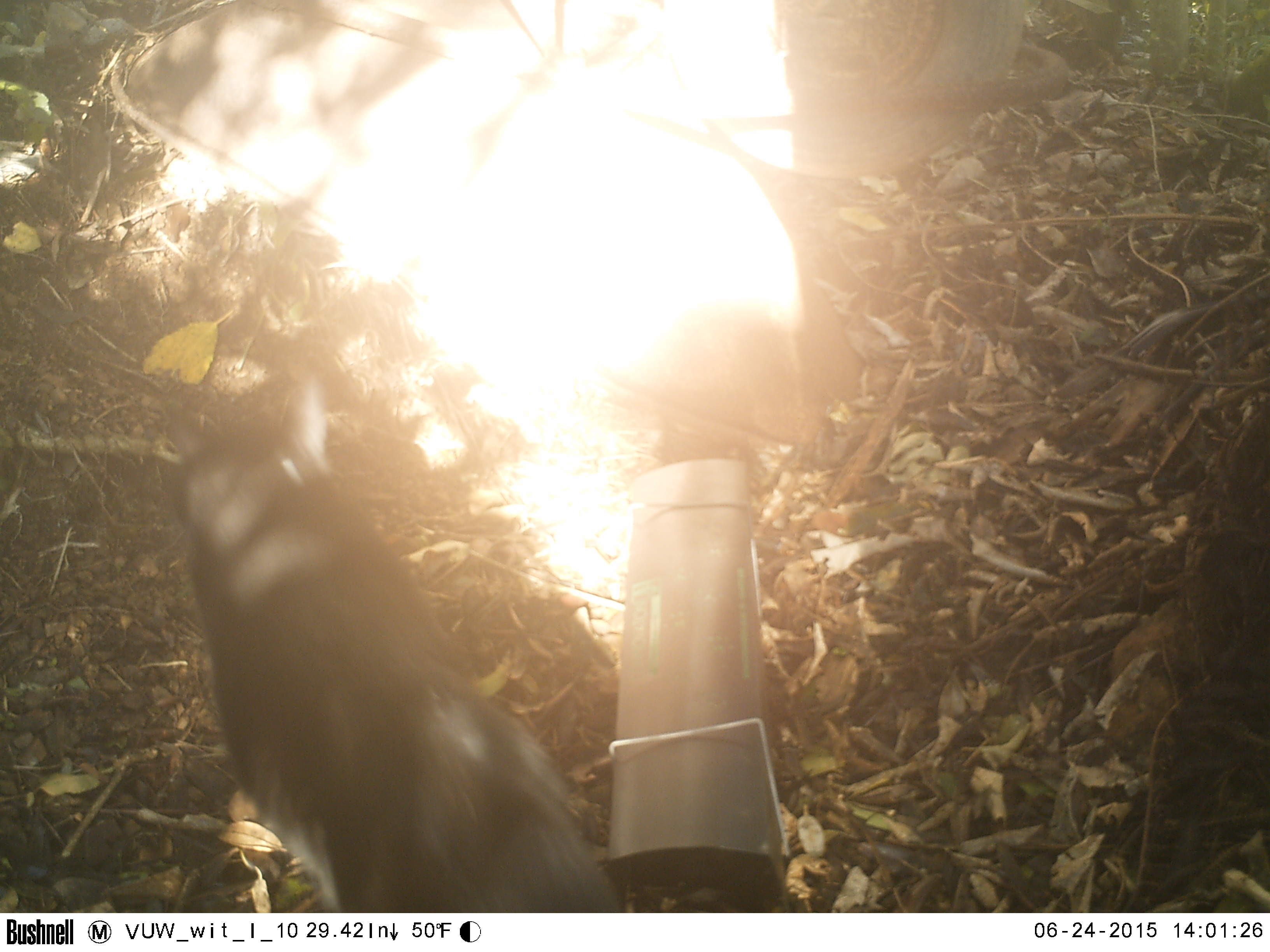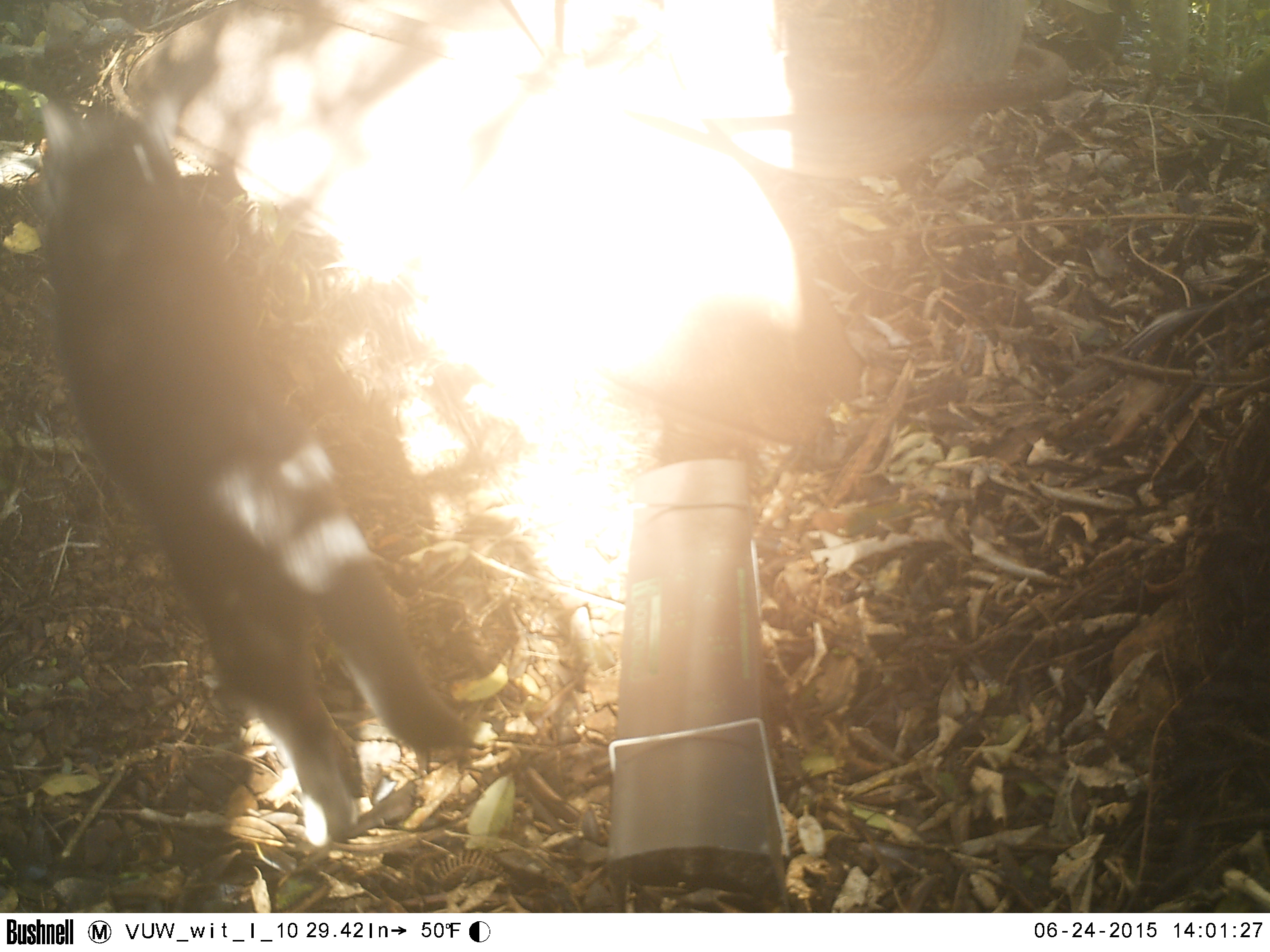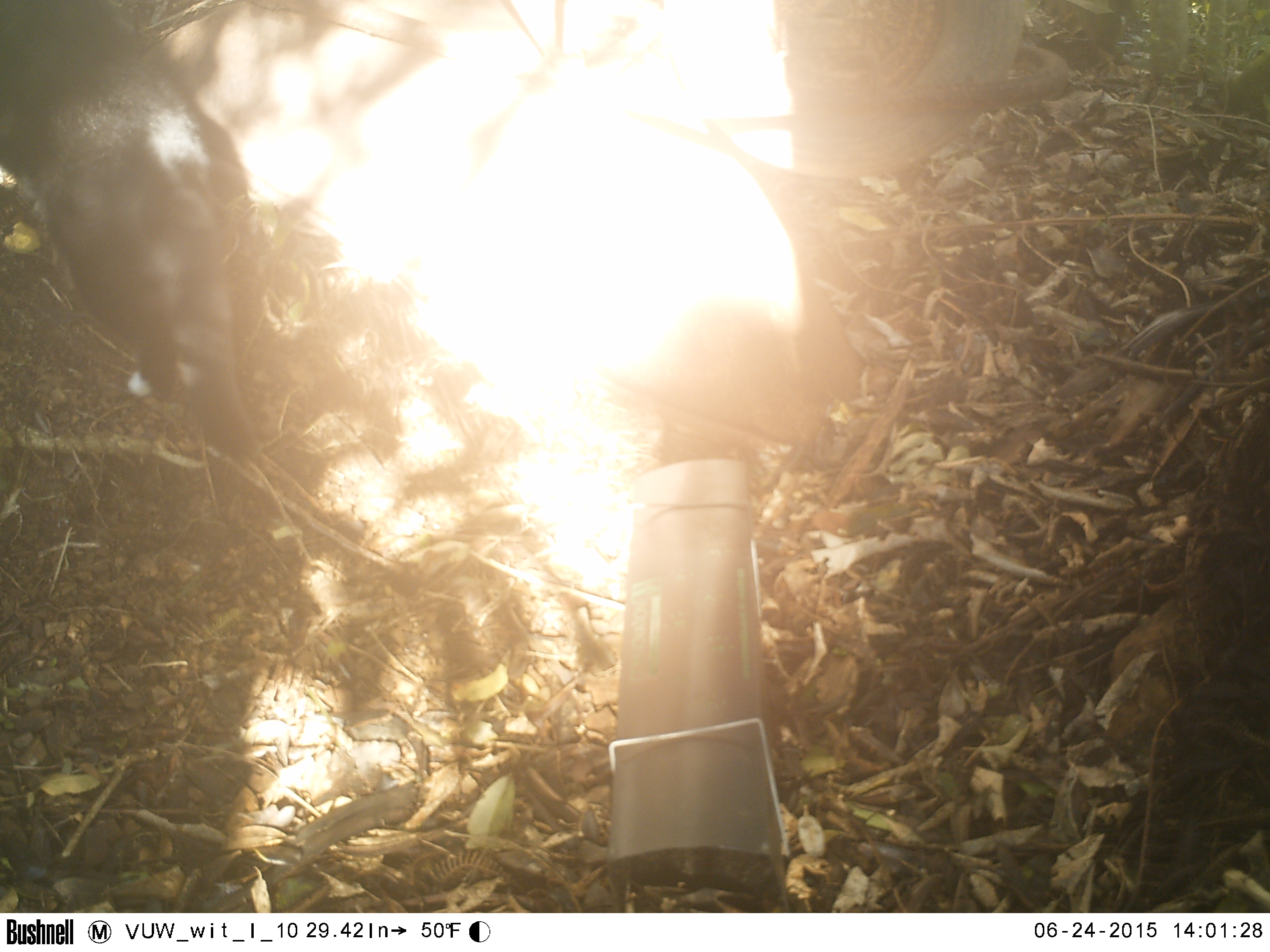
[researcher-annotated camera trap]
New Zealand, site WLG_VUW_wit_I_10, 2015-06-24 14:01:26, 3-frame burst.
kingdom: Animalia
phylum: Chordata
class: Mammalia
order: Carnivora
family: Felidae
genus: Felis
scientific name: Felis catus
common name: domestic cat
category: cat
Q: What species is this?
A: Cat (domestic cat) (Felis catus).